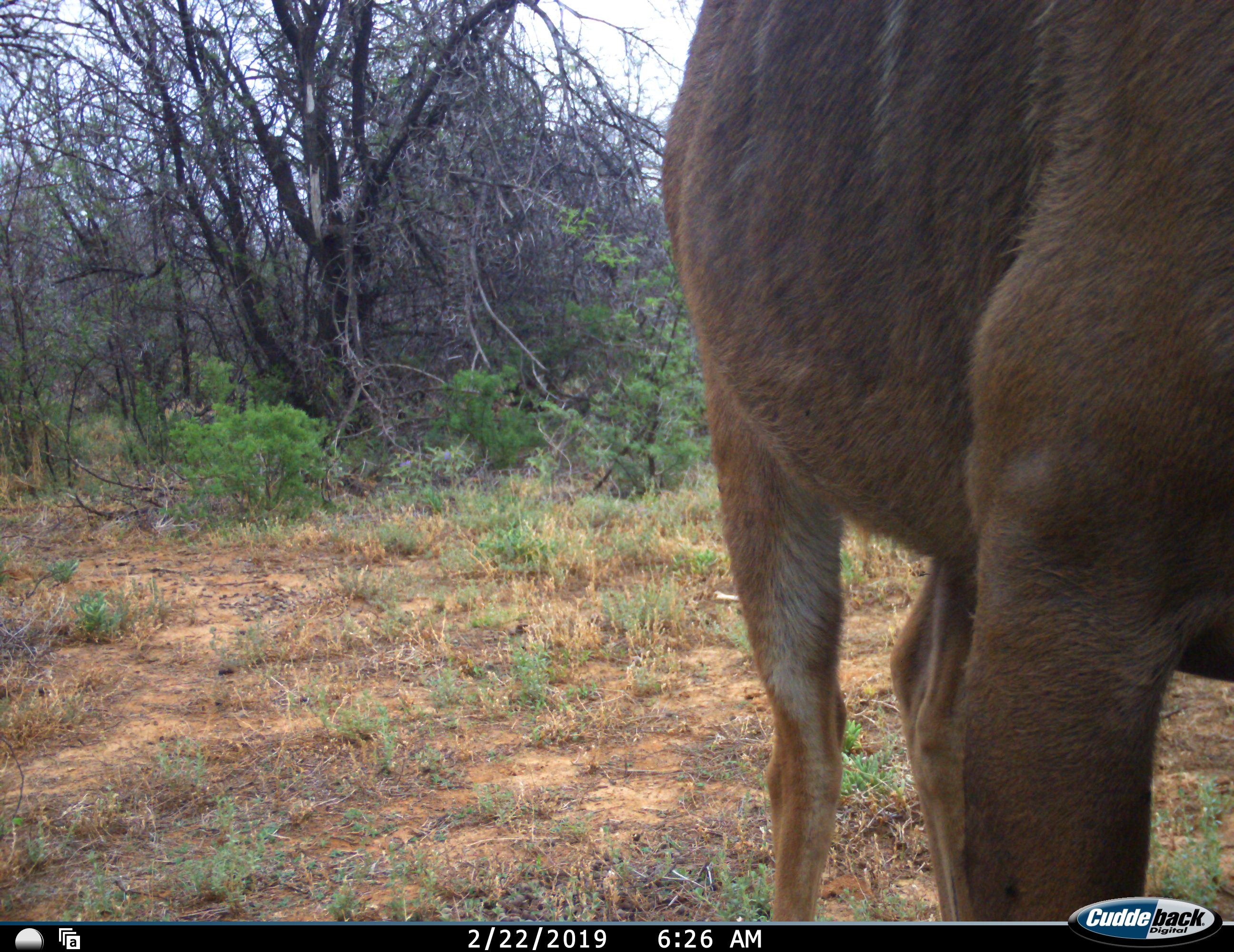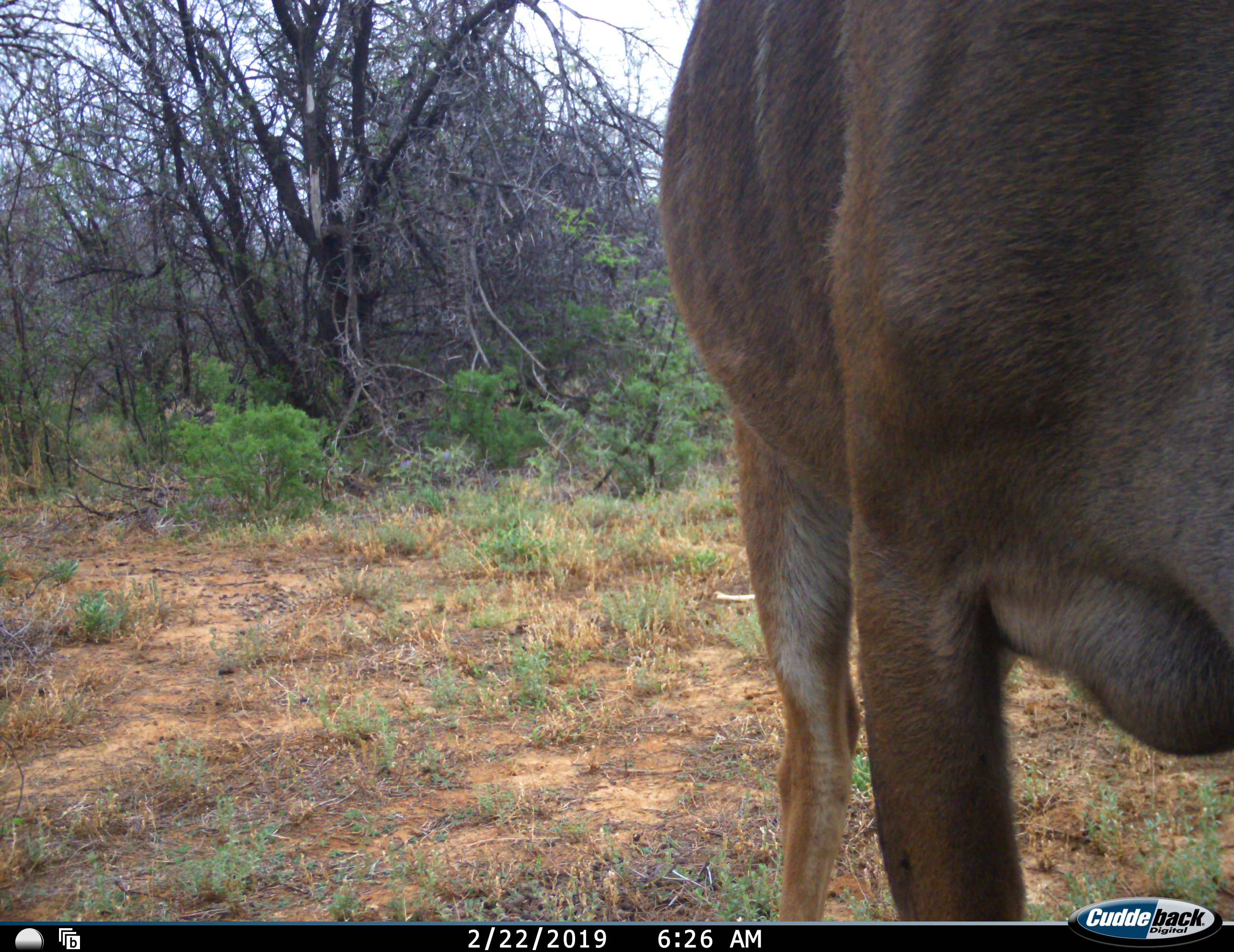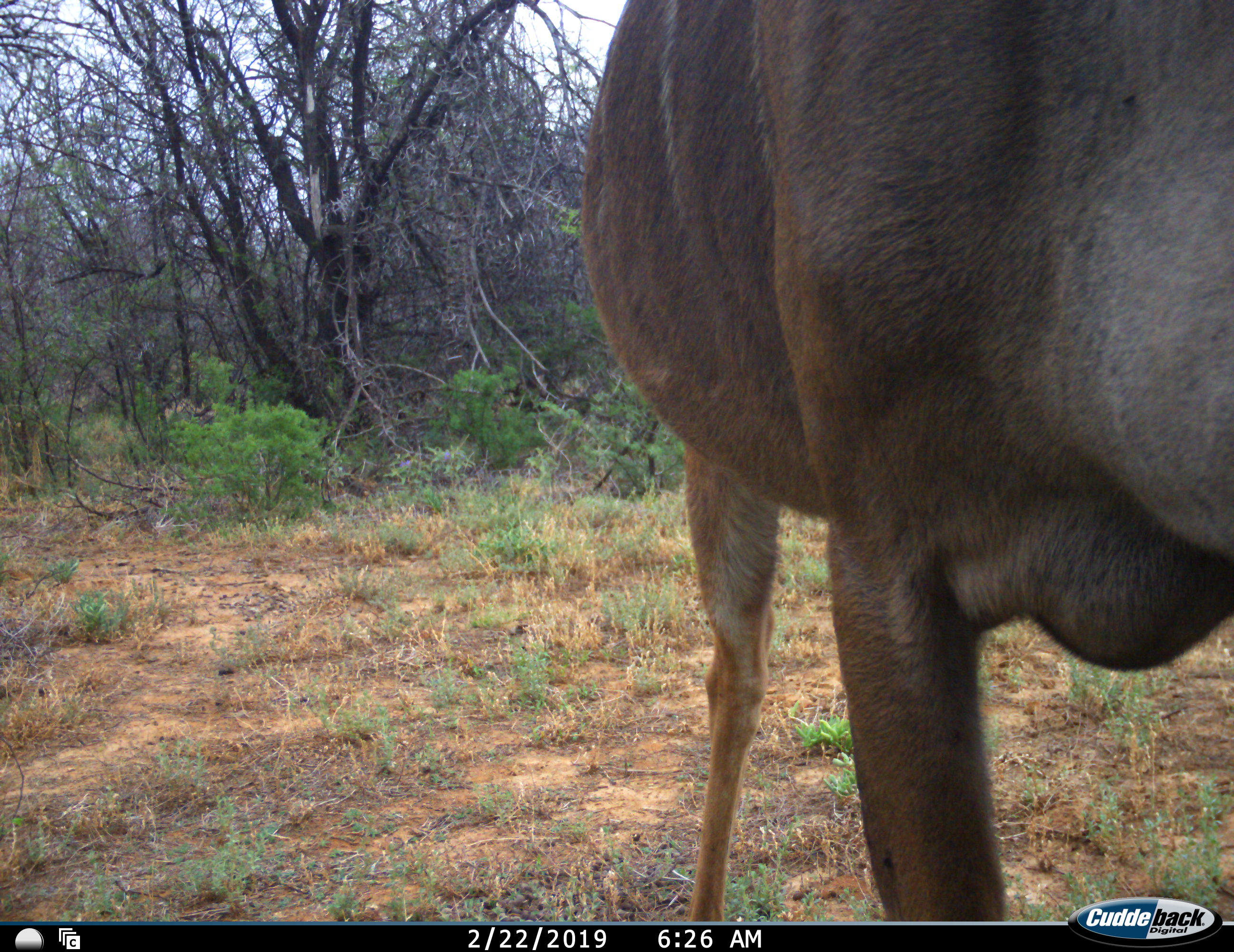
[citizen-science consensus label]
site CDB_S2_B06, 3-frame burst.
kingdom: Animalia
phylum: Chordata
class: Mammalia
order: Artiodactyla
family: Bovidae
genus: Tragelaphus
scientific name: Tragelaphus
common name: kudu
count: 1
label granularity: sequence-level